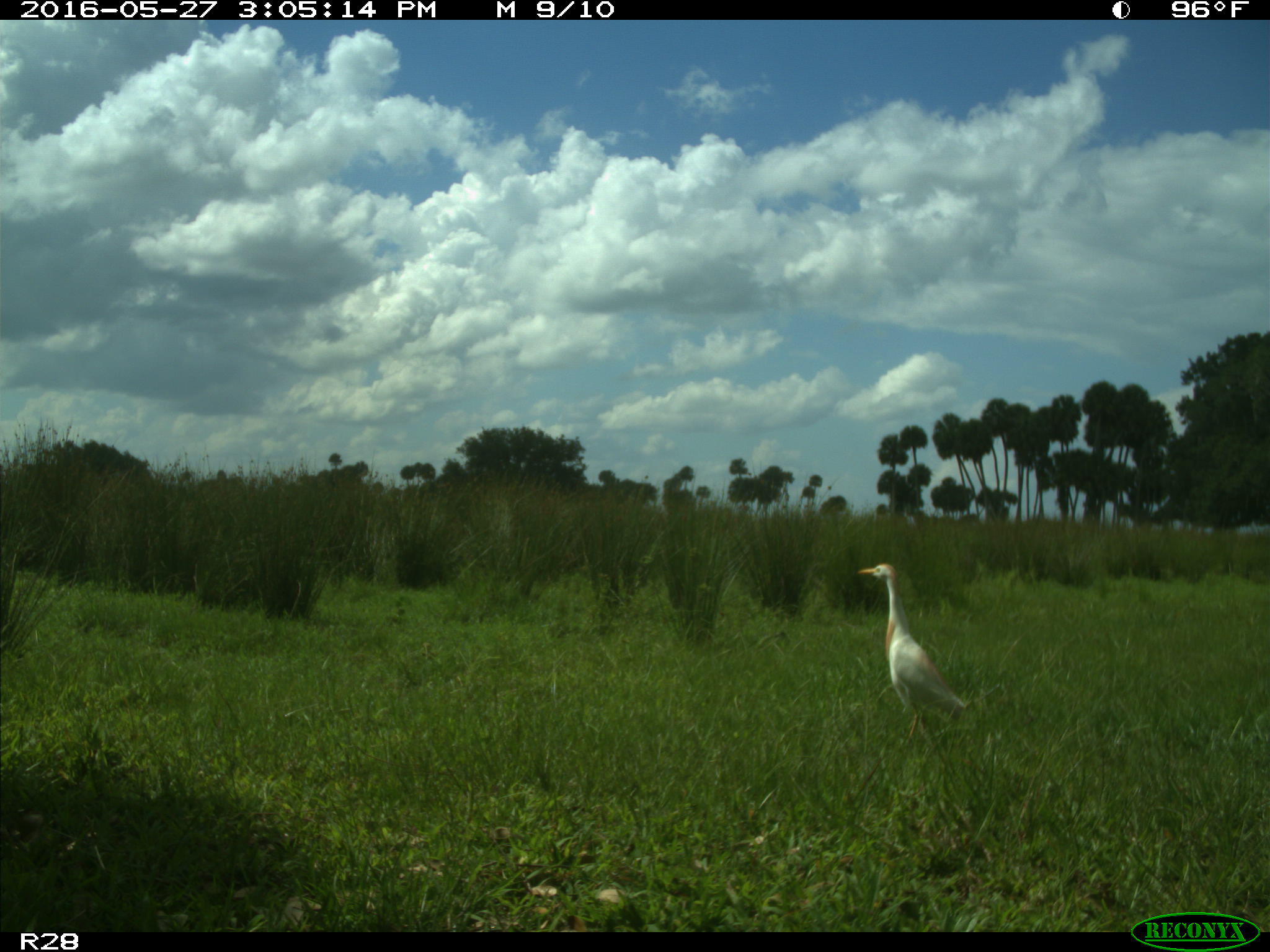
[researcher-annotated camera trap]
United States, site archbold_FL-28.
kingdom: Animalia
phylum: Chordata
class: Aves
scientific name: Aves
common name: birds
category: unidentified bird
Unidentified bird (birds) (Aves).